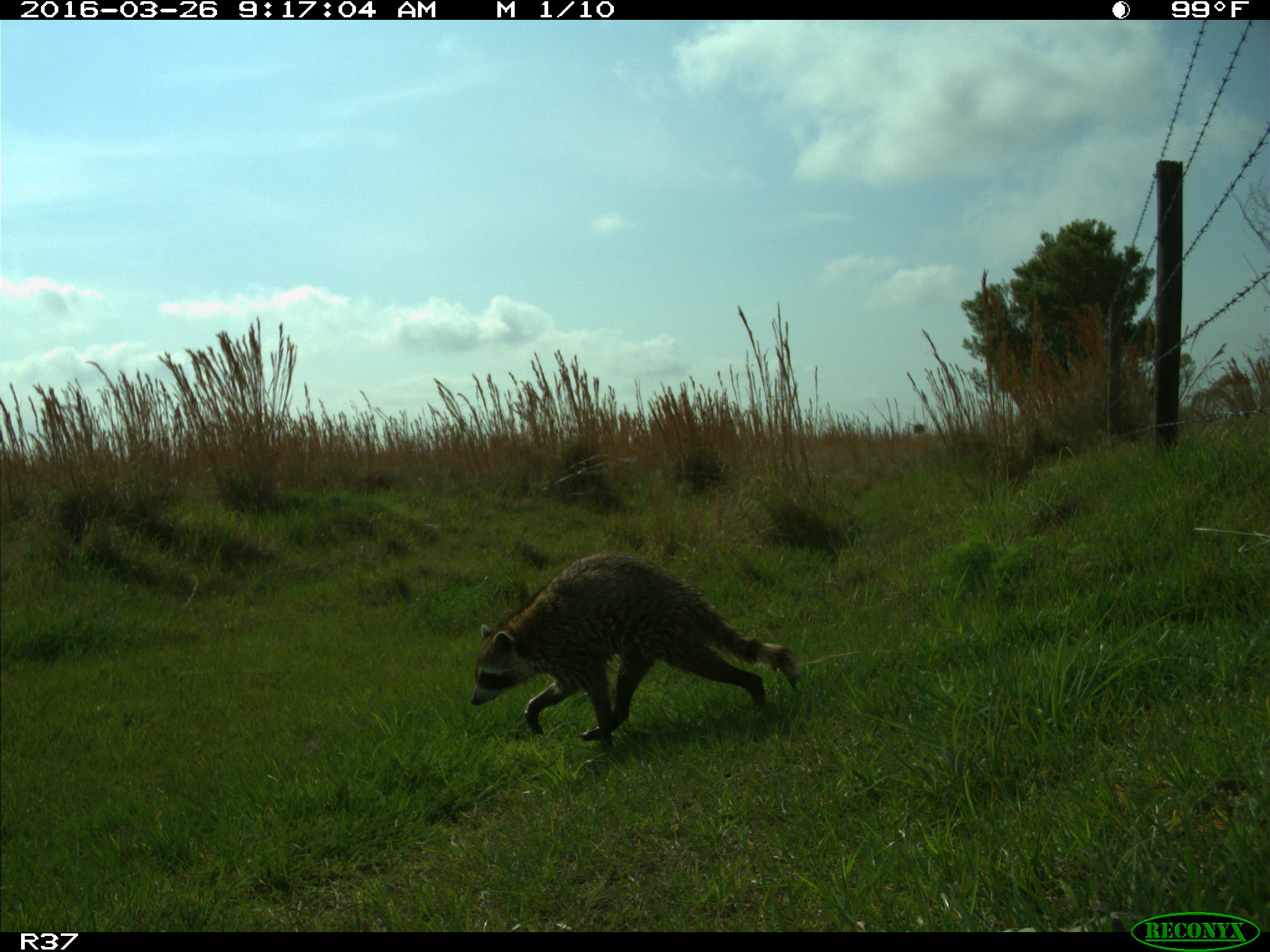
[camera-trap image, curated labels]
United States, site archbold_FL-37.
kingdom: Animalia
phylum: Chordata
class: Mammalia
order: Carnivora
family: Procyonidae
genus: Procyon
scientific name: Procyon lotor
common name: common raccoon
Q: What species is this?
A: Procyon lotor (common raccoon).